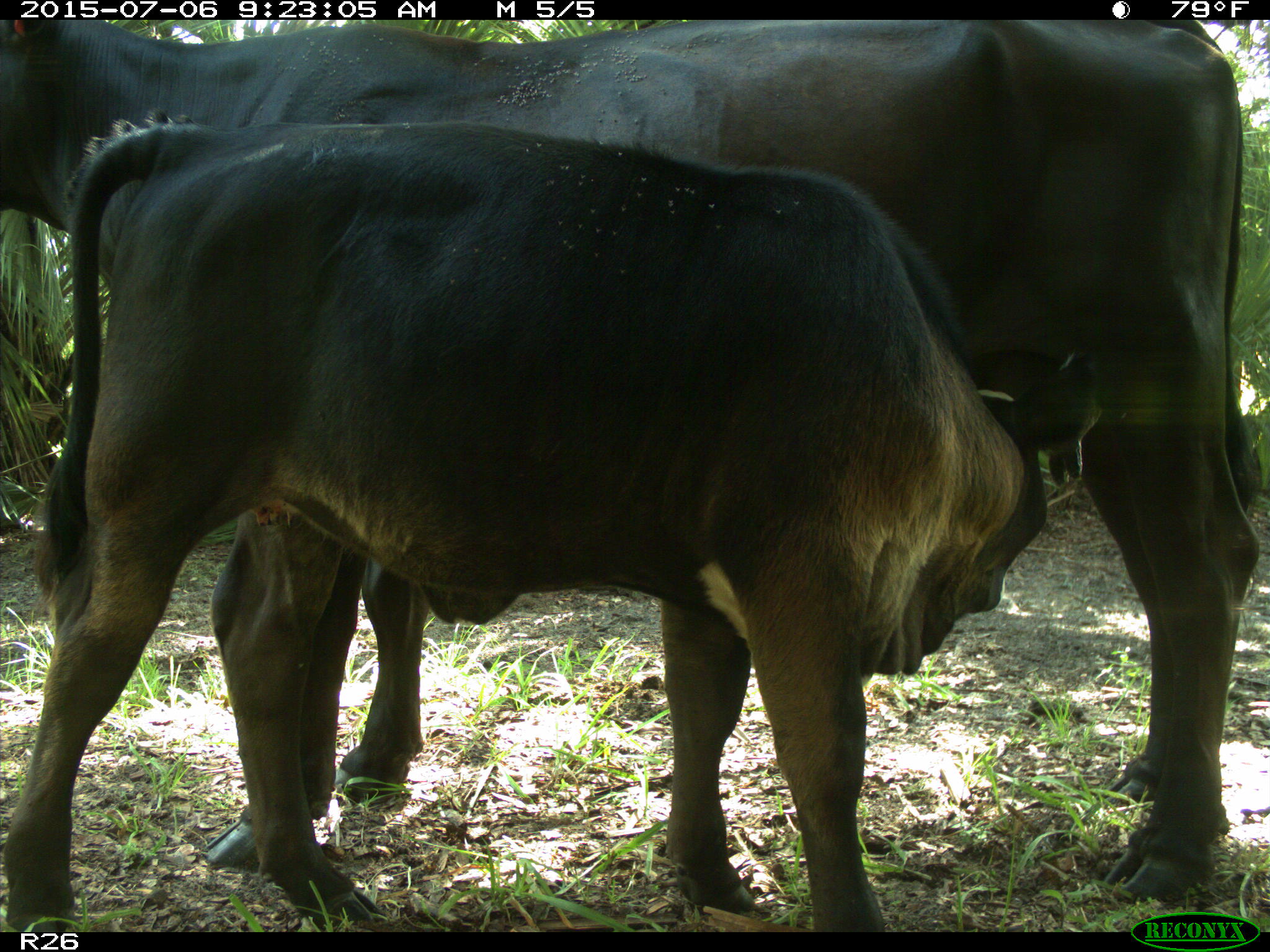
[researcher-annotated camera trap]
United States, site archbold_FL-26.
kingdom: Animalia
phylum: Chordata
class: Mammalia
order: Artiodactyla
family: Bovidae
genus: Bos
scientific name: Bos taurus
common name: domestic cow